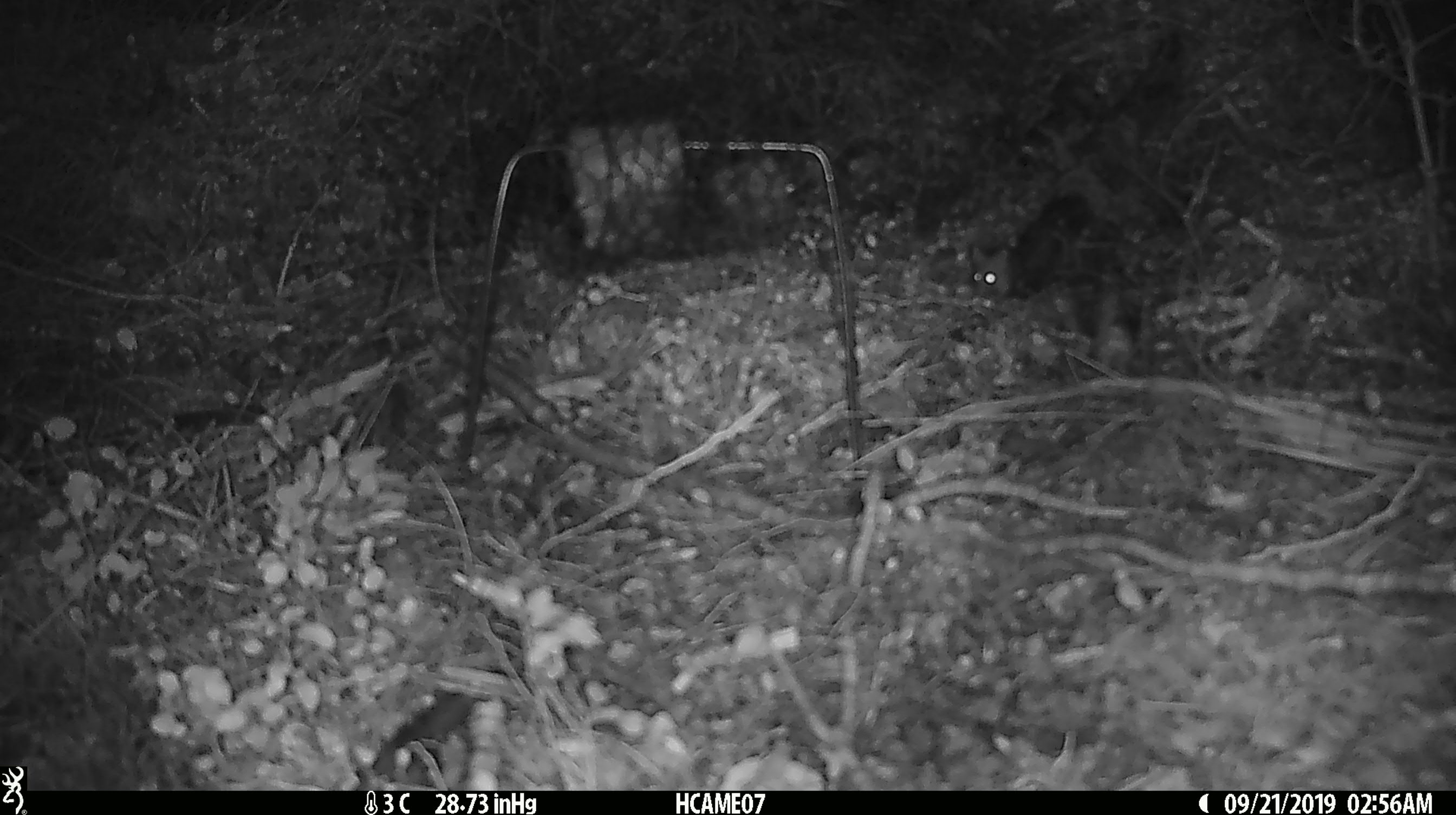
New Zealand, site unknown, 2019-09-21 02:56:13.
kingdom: Animalia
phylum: Chordata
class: Mammalia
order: Rodentia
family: Muridae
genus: Mus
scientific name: Mus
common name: mouse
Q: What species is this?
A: Mouse (Mus).